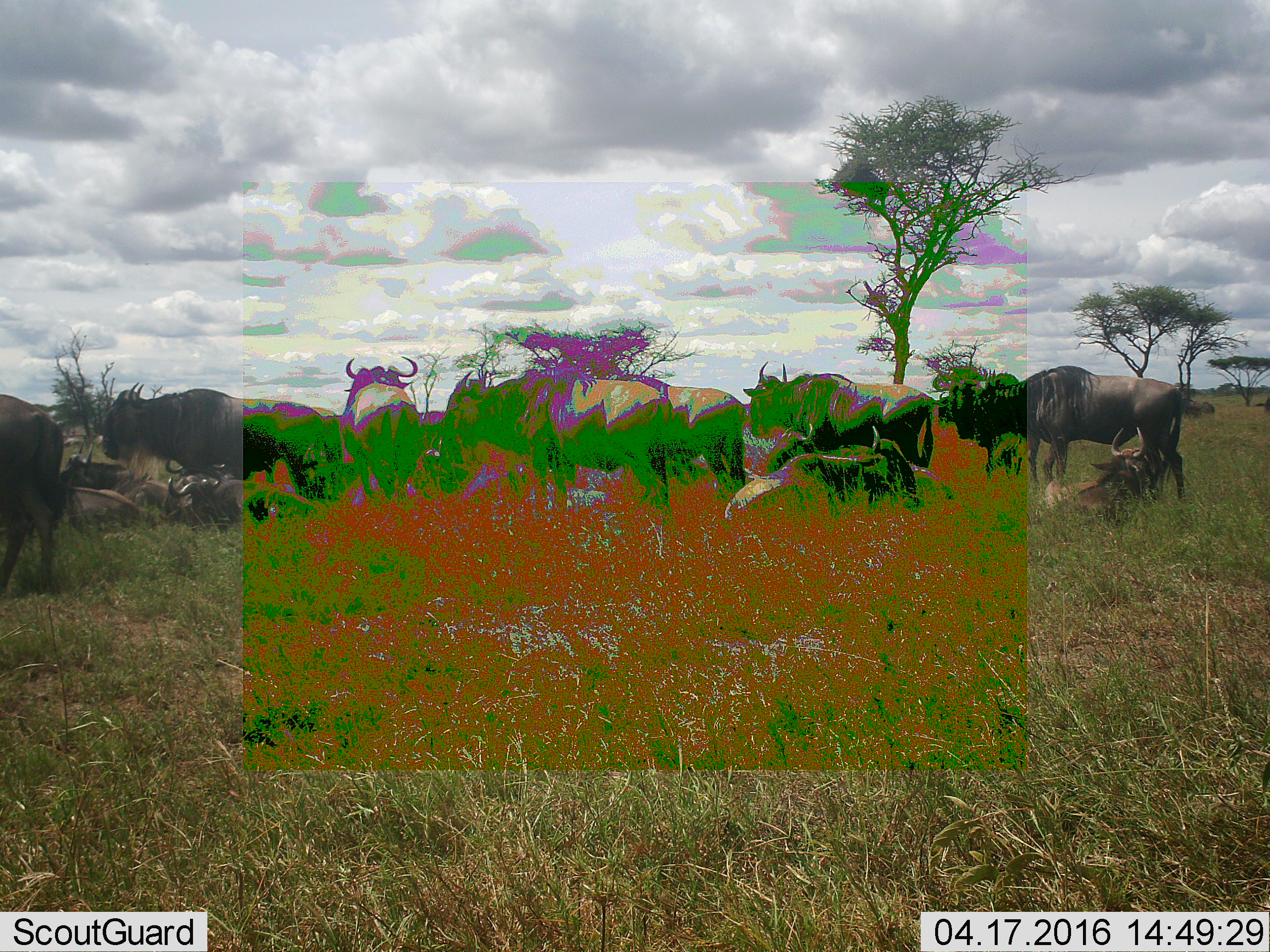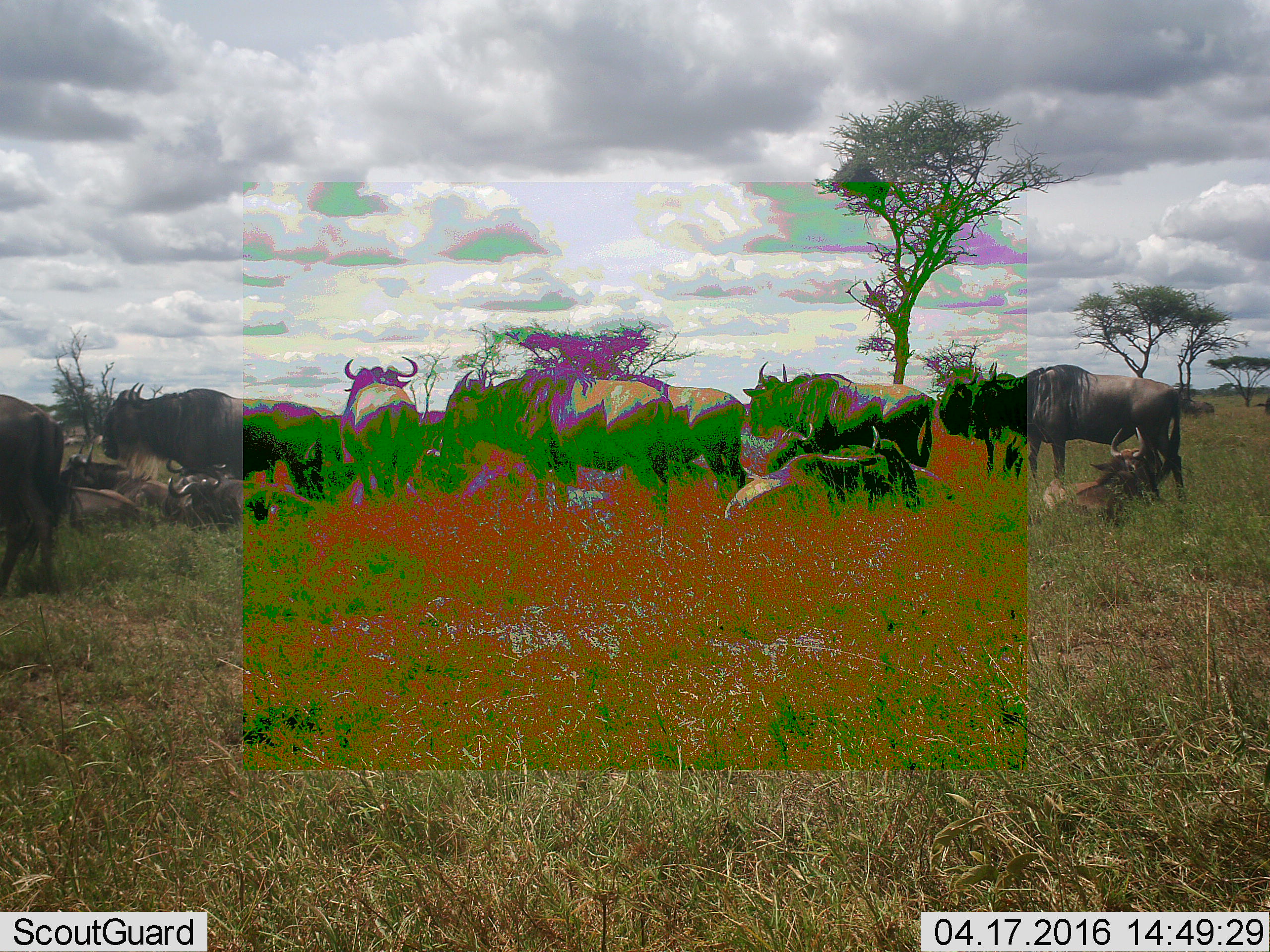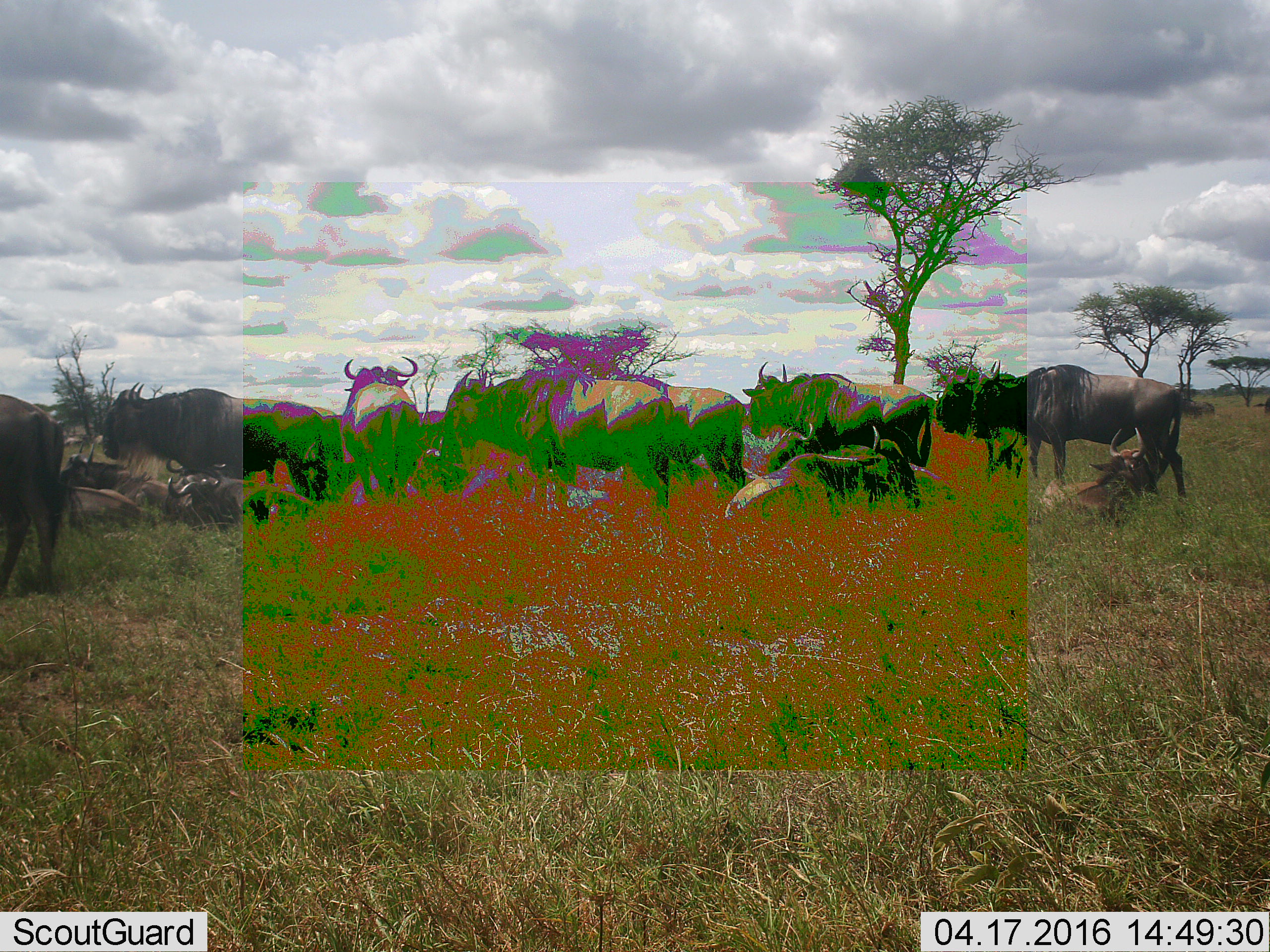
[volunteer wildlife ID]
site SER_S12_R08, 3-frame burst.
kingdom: Animalia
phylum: Chordata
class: Mammalia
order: Artiodactyla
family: Bovidae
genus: Connochaetes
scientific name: Connochaetes taurinus taurinus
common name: blue wildebeest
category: wildebeestblue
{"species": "wildebeestblue (blue wildebeest) (Connochaetes taurinus taurinus)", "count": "11-50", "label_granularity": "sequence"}